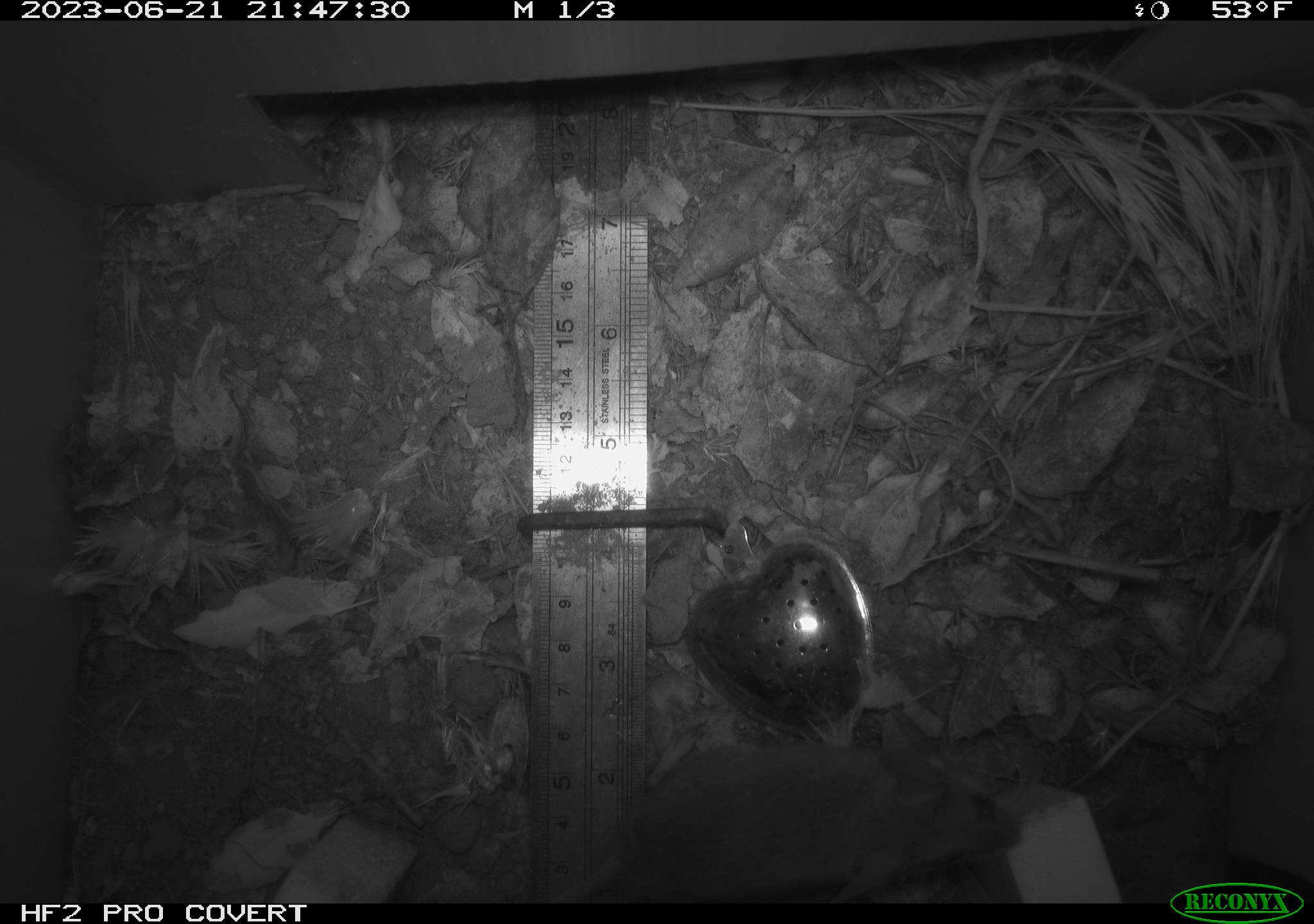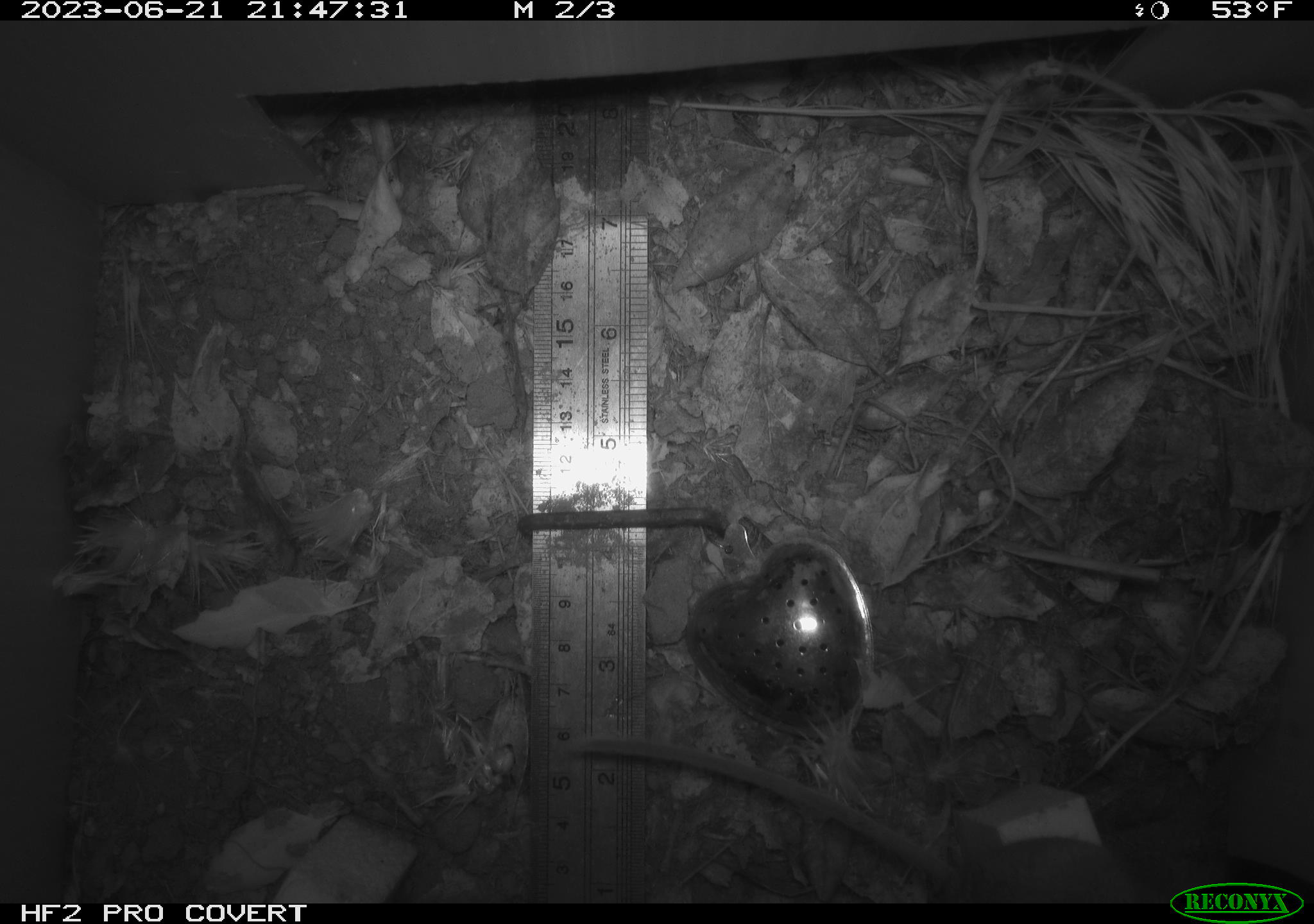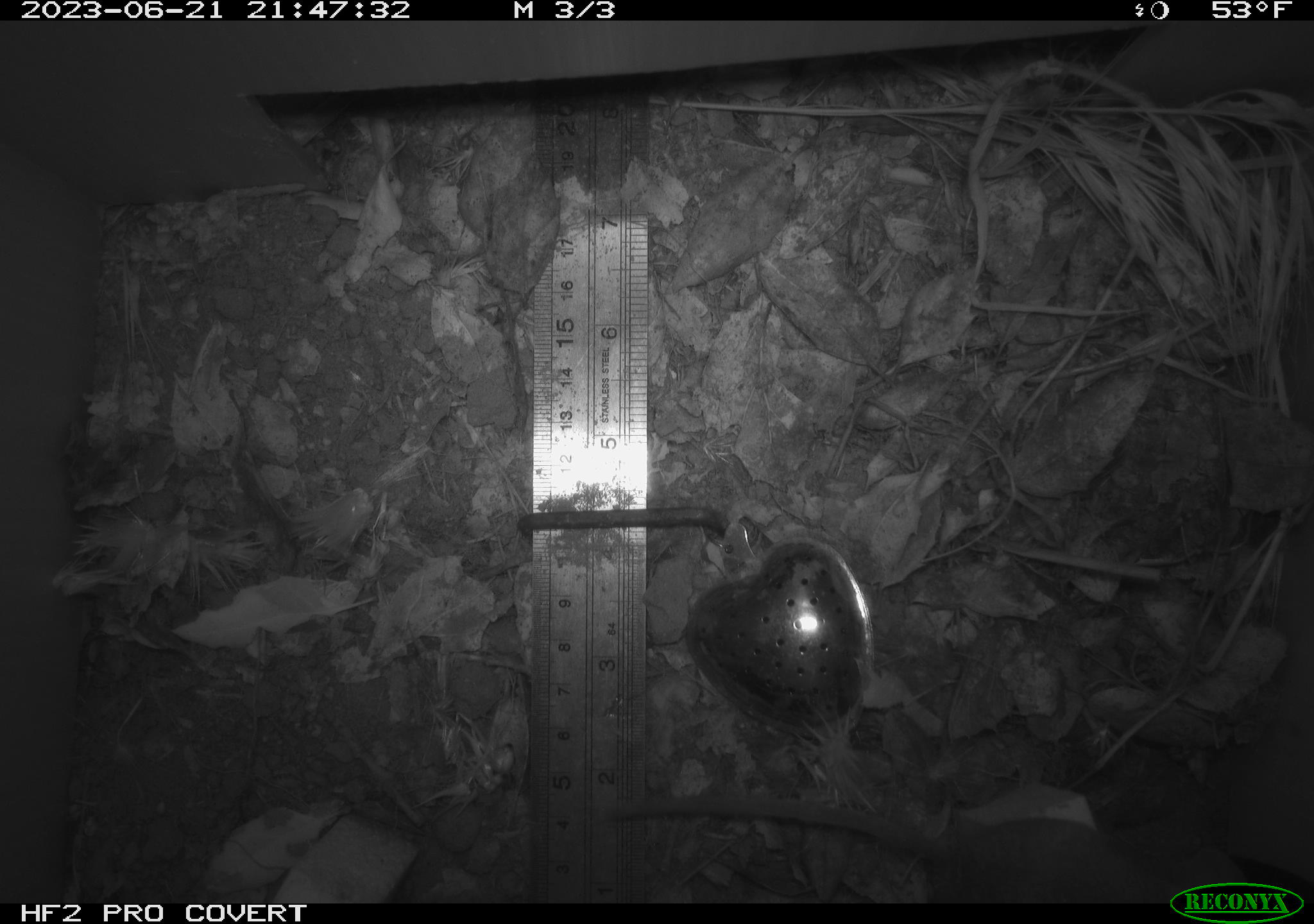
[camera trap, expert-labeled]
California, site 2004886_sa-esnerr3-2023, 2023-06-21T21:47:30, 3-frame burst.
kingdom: Animalia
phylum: Chordata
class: Mammalia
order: Rodentia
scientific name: Rodentia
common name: mouse species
Mouse species (Rodentia).